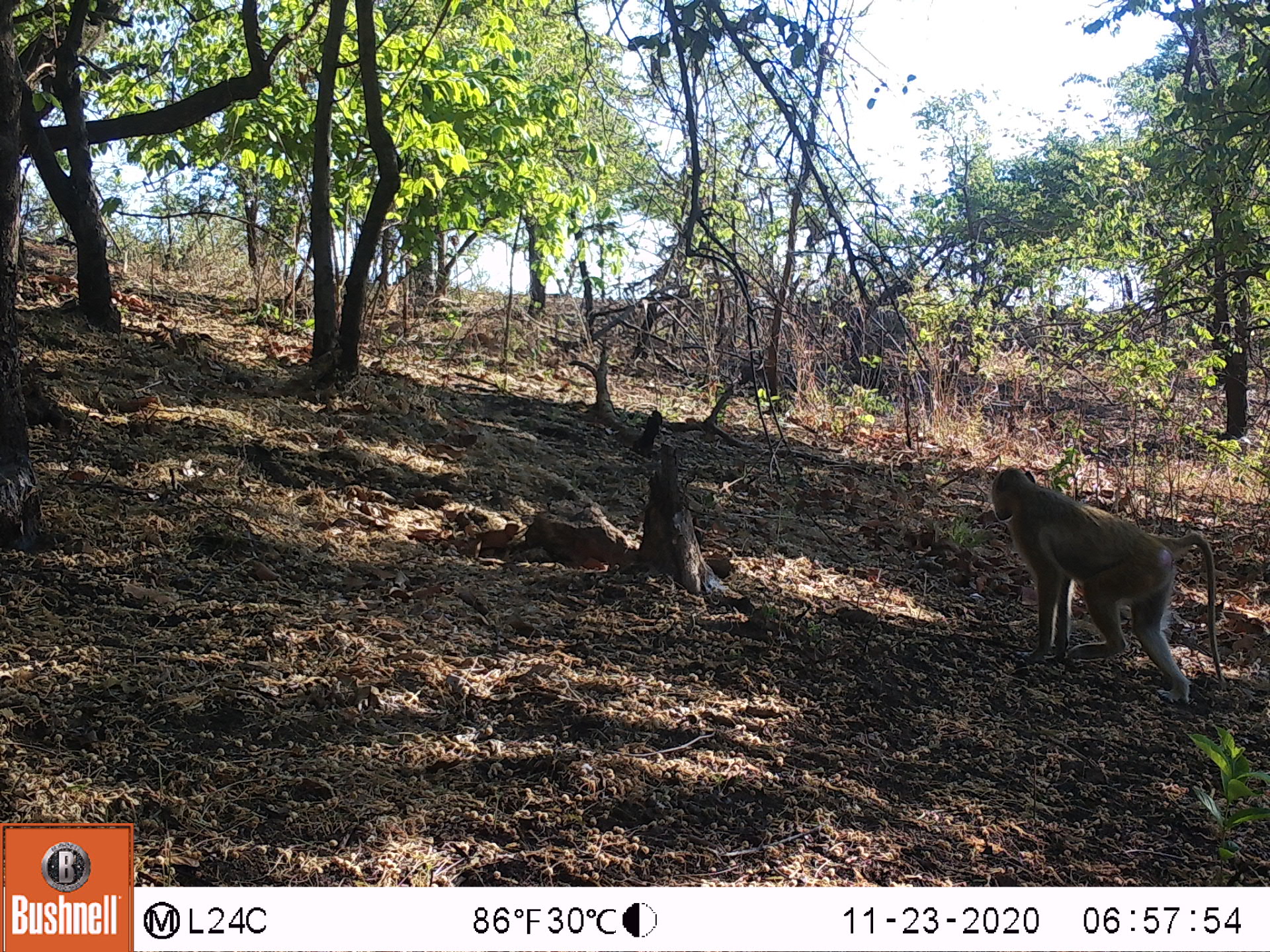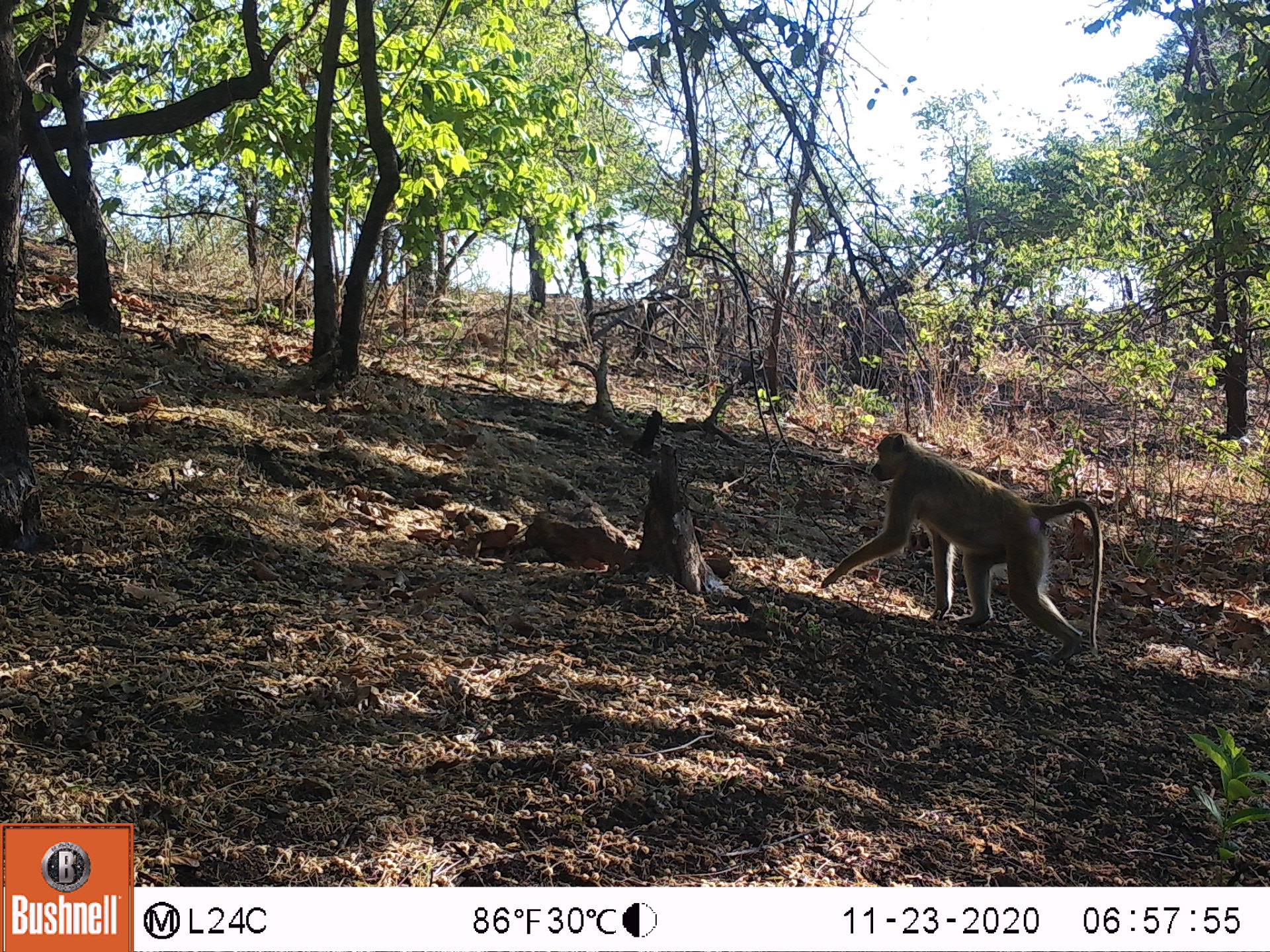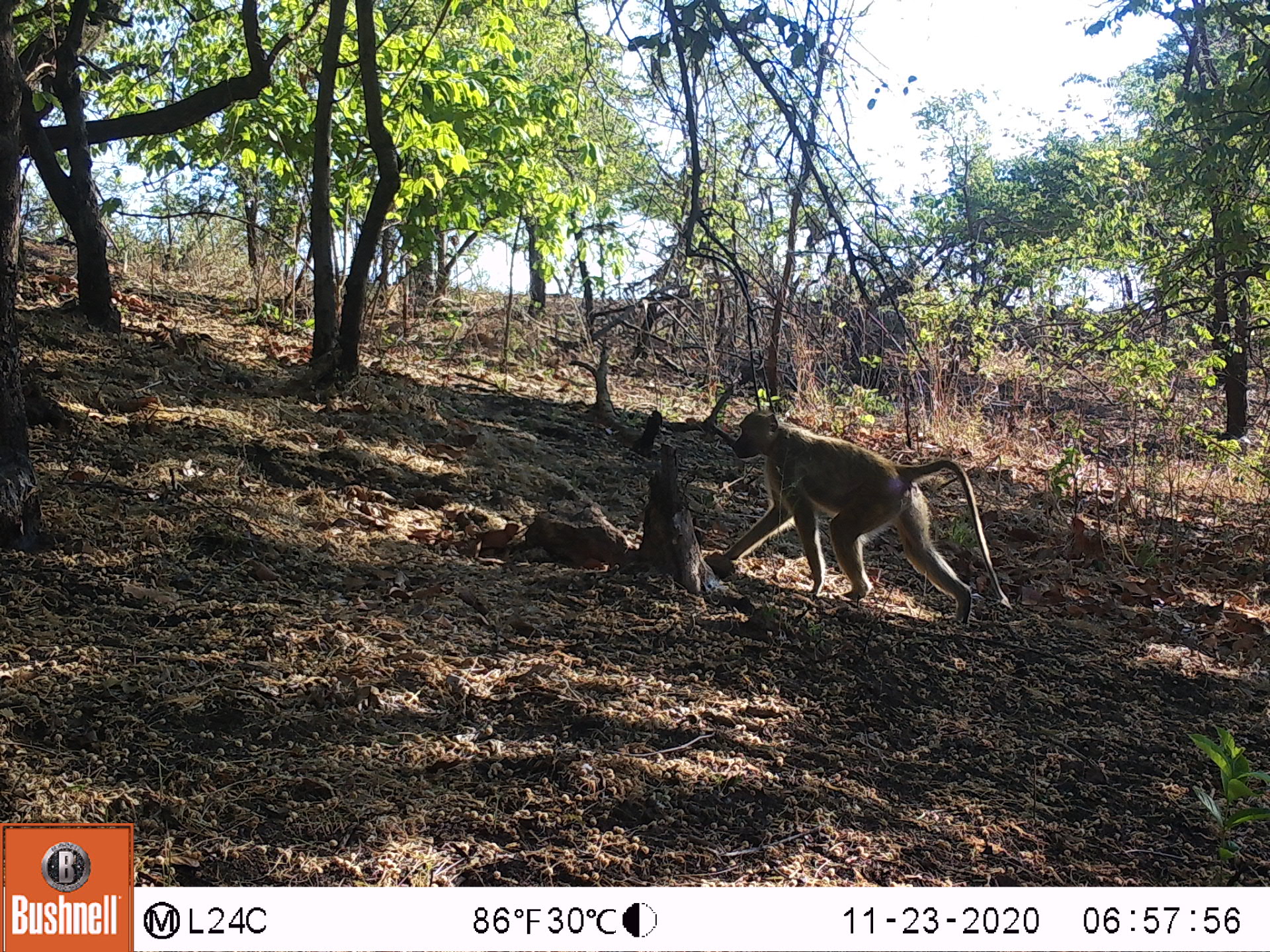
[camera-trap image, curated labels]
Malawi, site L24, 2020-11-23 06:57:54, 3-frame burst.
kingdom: Animalia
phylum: Chordata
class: Mammalia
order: Primates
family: Cercopithecidae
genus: Papio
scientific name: Papio cynocephalus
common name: yellow baboon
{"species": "yellow baboon (Papio cynocephalus)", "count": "1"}